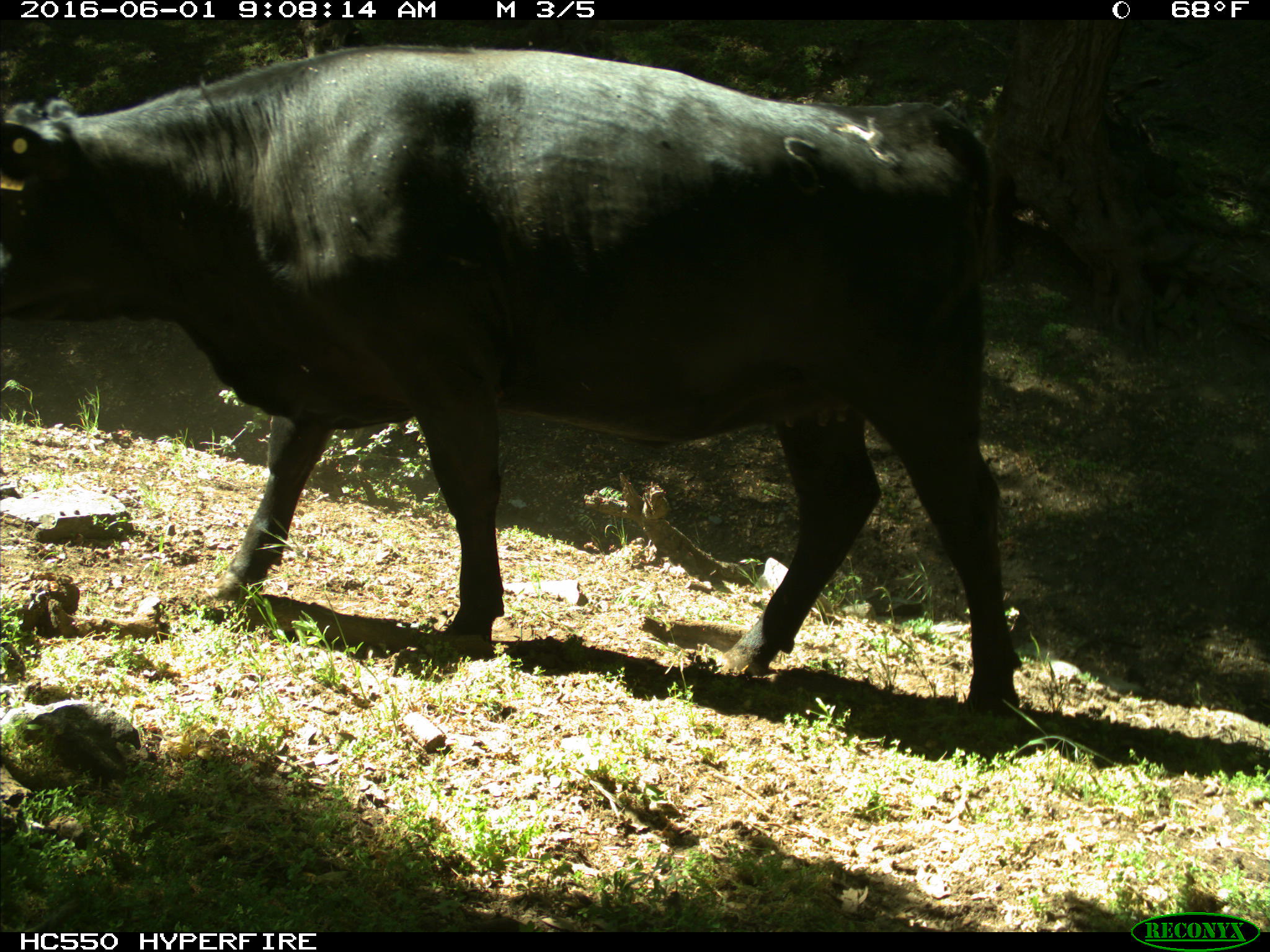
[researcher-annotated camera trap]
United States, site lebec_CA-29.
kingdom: Animalia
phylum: Chordata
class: Mammalia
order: Artiodactyla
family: Bovidae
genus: Bos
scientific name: Bos taurus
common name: domestic cow